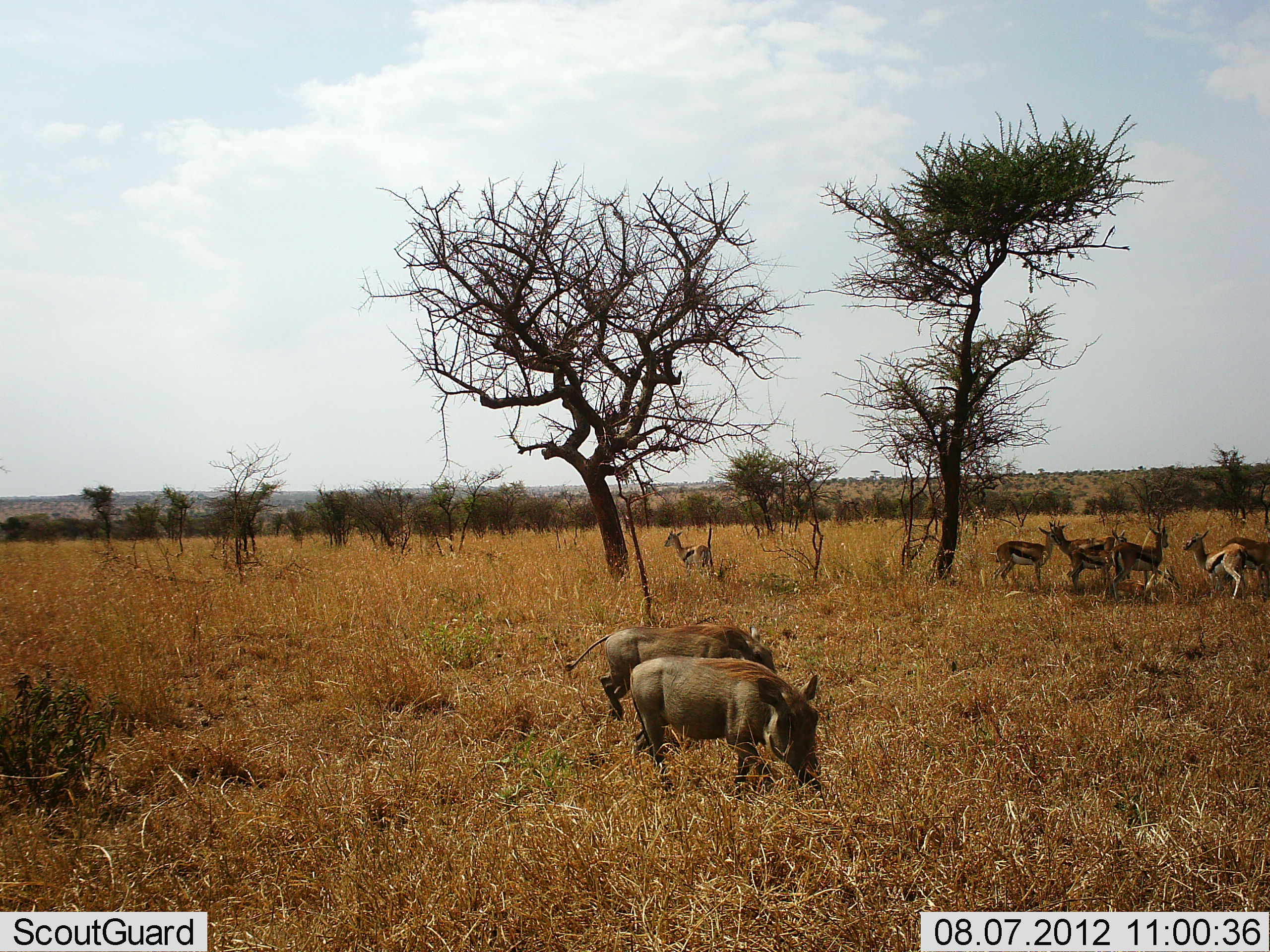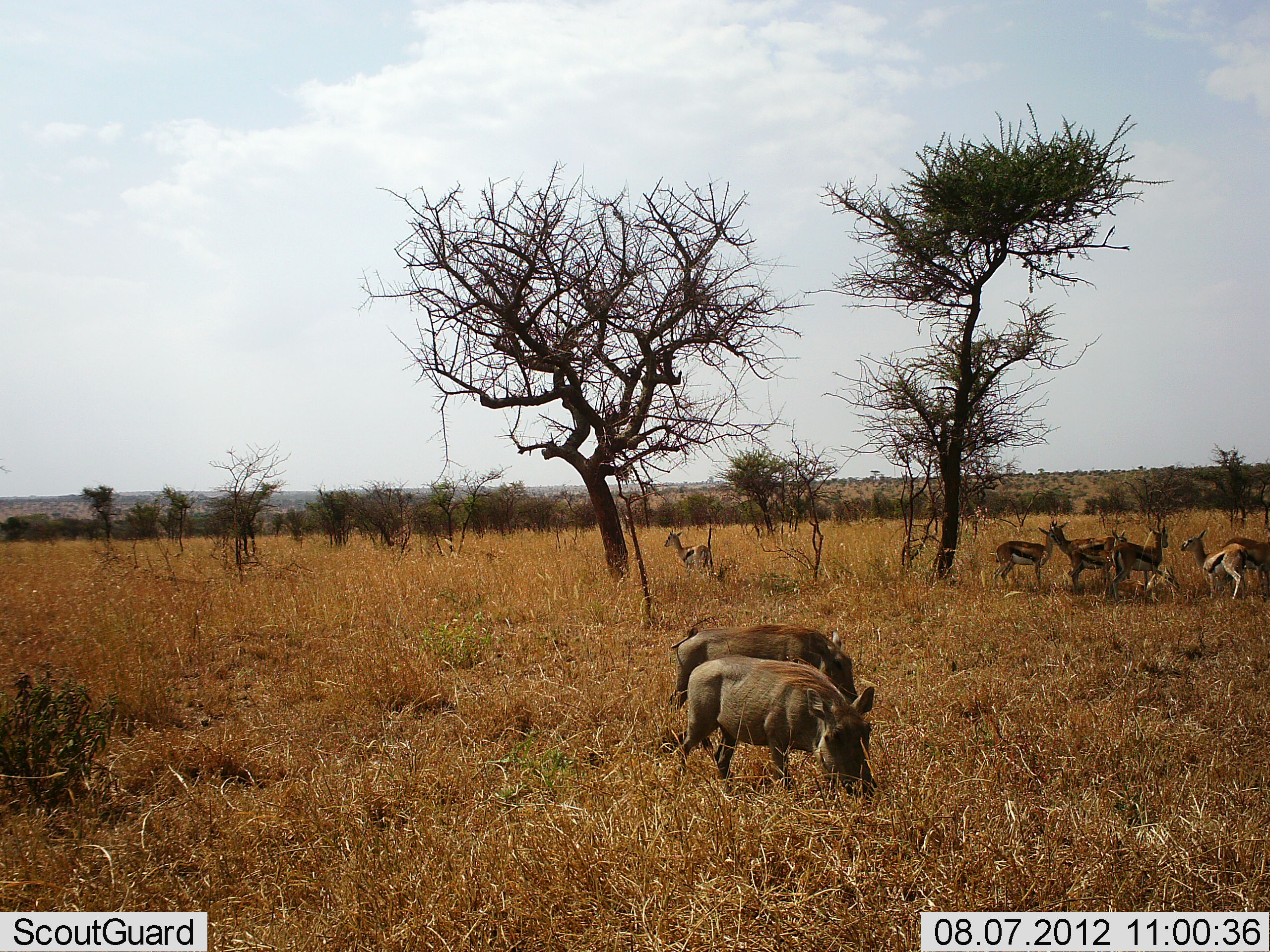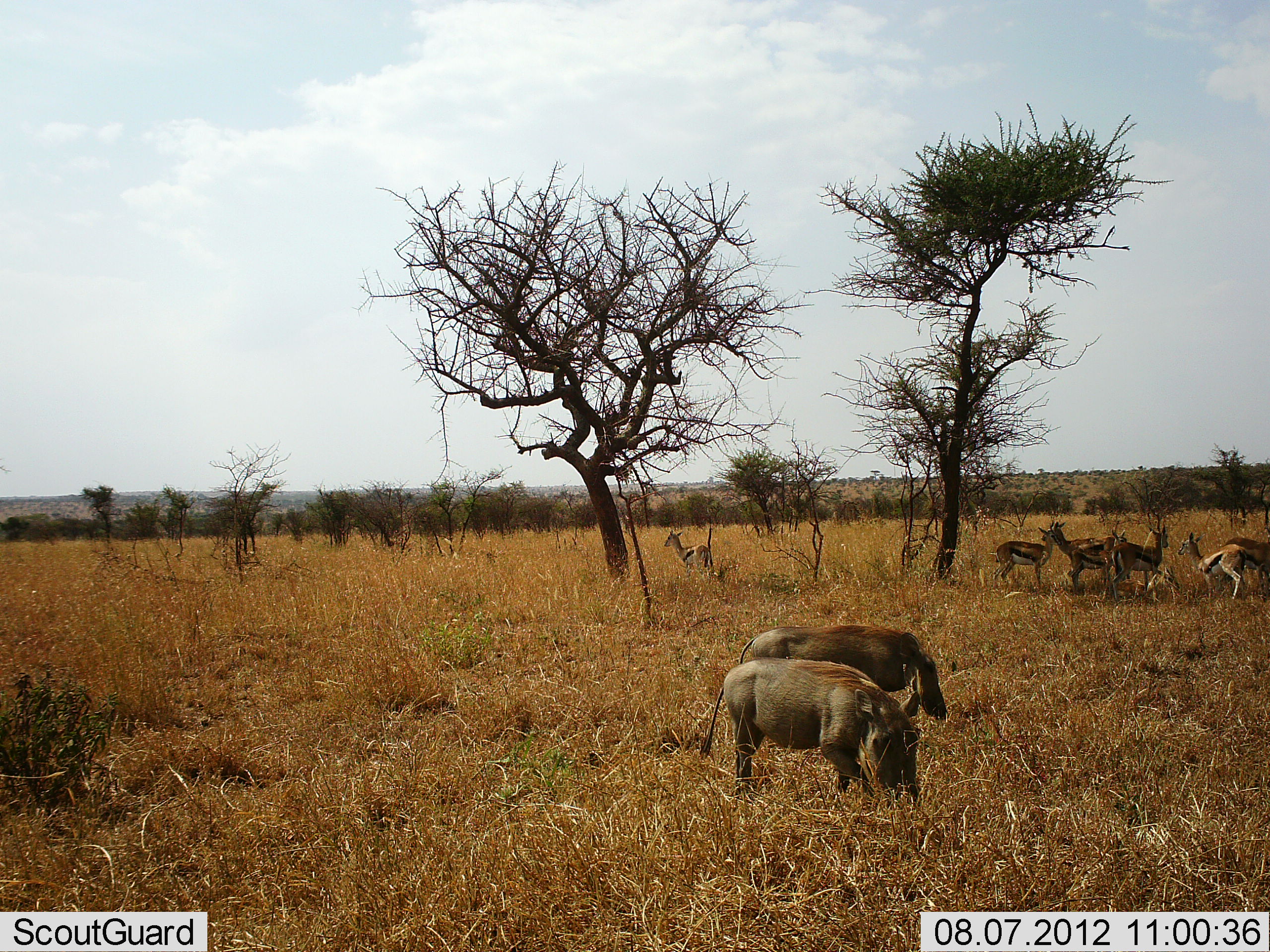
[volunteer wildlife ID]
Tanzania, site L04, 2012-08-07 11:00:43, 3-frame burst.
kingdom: Animalia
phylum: Chordata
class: Mammalia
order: Artiodactyla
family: Bovidae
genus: Eudorcas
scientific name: Eudorcas thomsonii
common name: thomson's gazelle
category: gazellethomsons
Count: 7.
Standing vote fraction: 100%.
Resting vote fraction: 0%.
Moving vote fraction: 10%.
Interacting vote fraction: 10%.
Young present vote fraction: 0%.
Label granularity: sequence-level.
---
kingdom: Animalia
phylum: Chordata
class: Mammalia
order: Artiodactyla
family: Suidae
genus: Phacochoerus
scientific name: Phacochoerus africanus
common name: warthog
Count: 2.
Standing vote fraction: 0%.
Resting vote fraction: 0%.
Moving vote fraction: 73%.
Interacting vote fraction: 0%.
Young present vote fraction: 0%.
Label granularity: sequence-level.